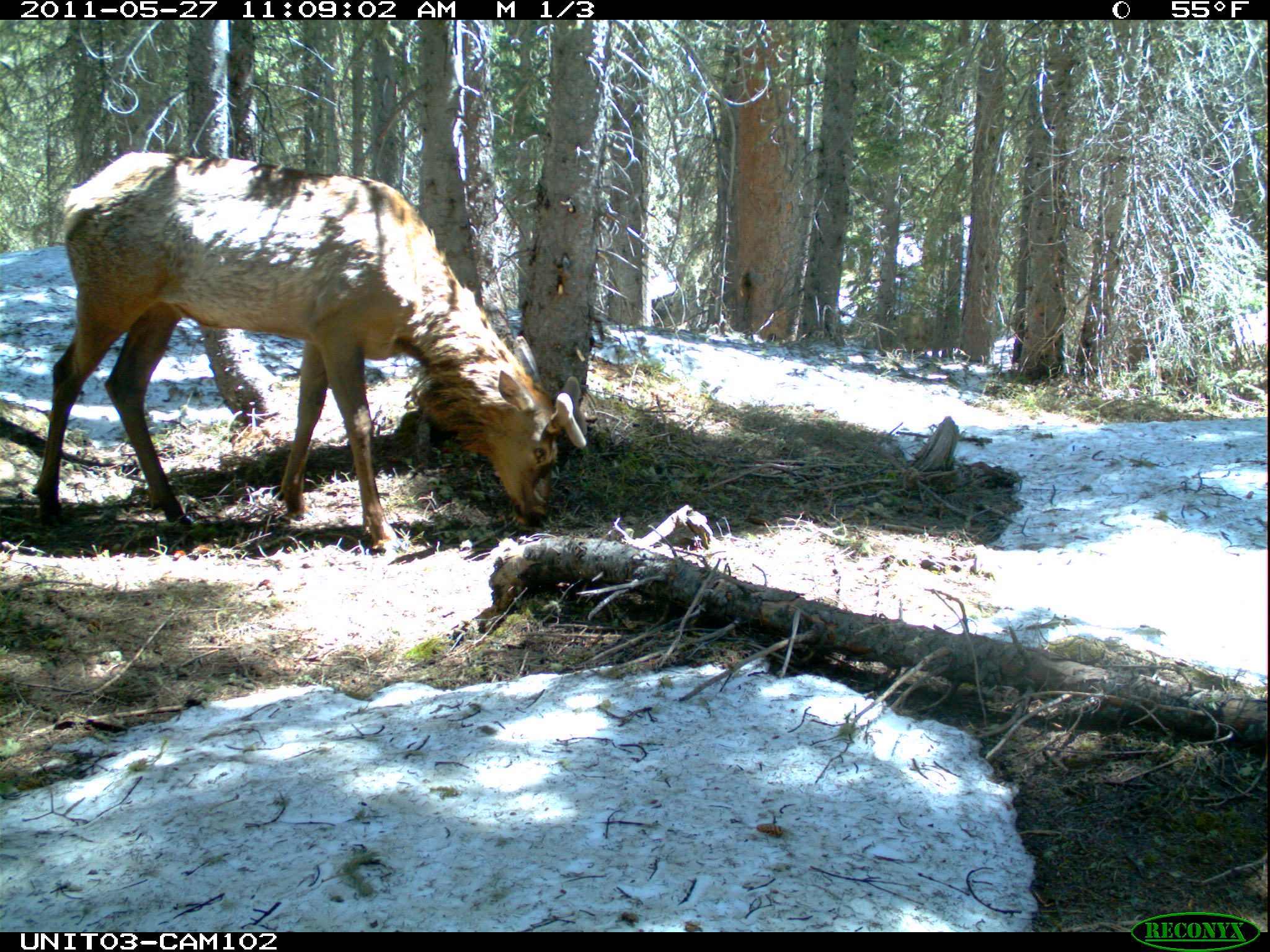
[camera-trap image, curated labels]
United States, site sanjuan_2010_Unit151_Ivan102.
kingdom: Animalia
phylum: Chordata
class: Mammalia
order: Artiodactyla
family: Cervidae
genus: Cervus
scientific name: Cervus elaphus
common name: red deer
Cervus elaphus (red deer).